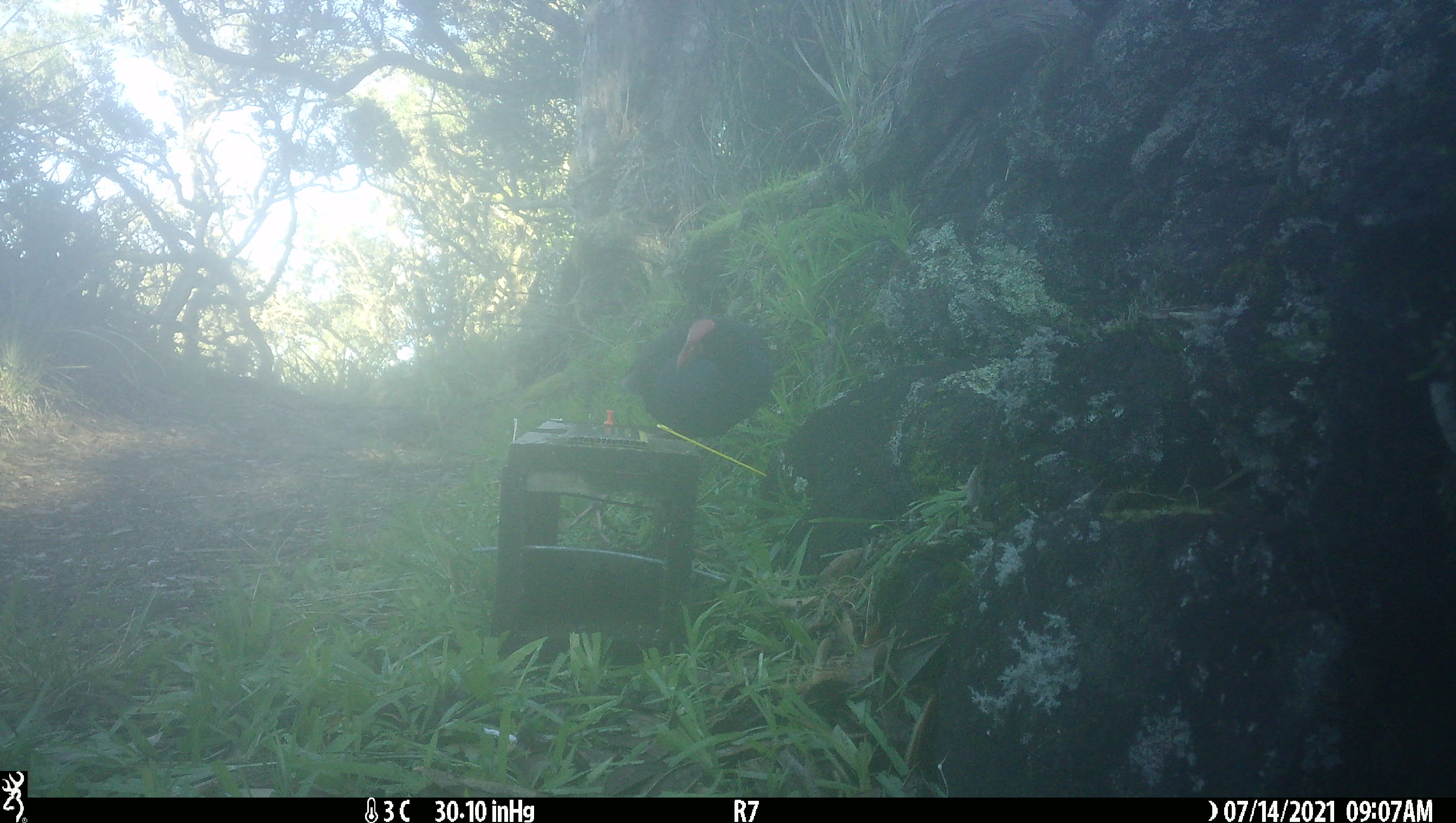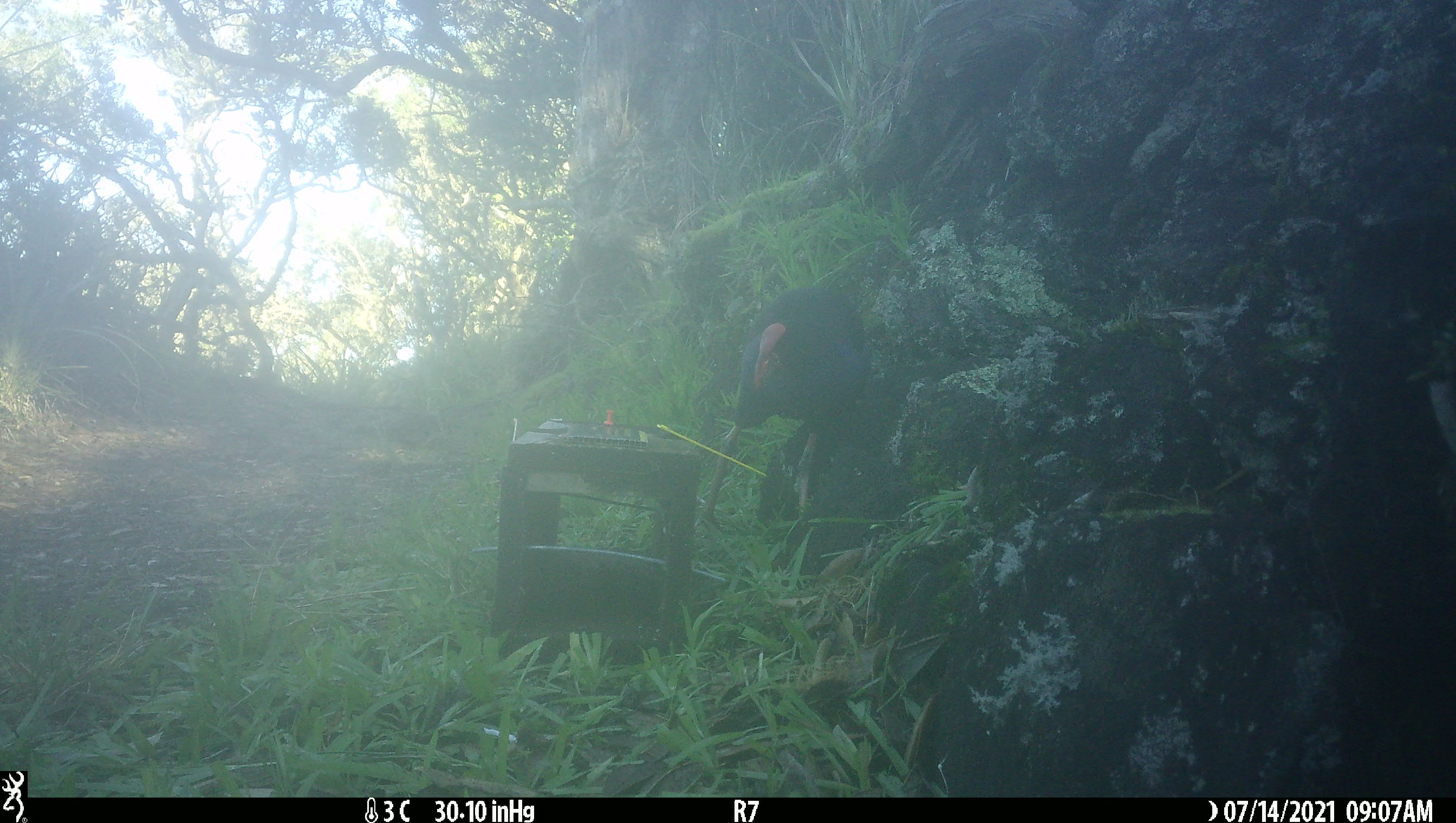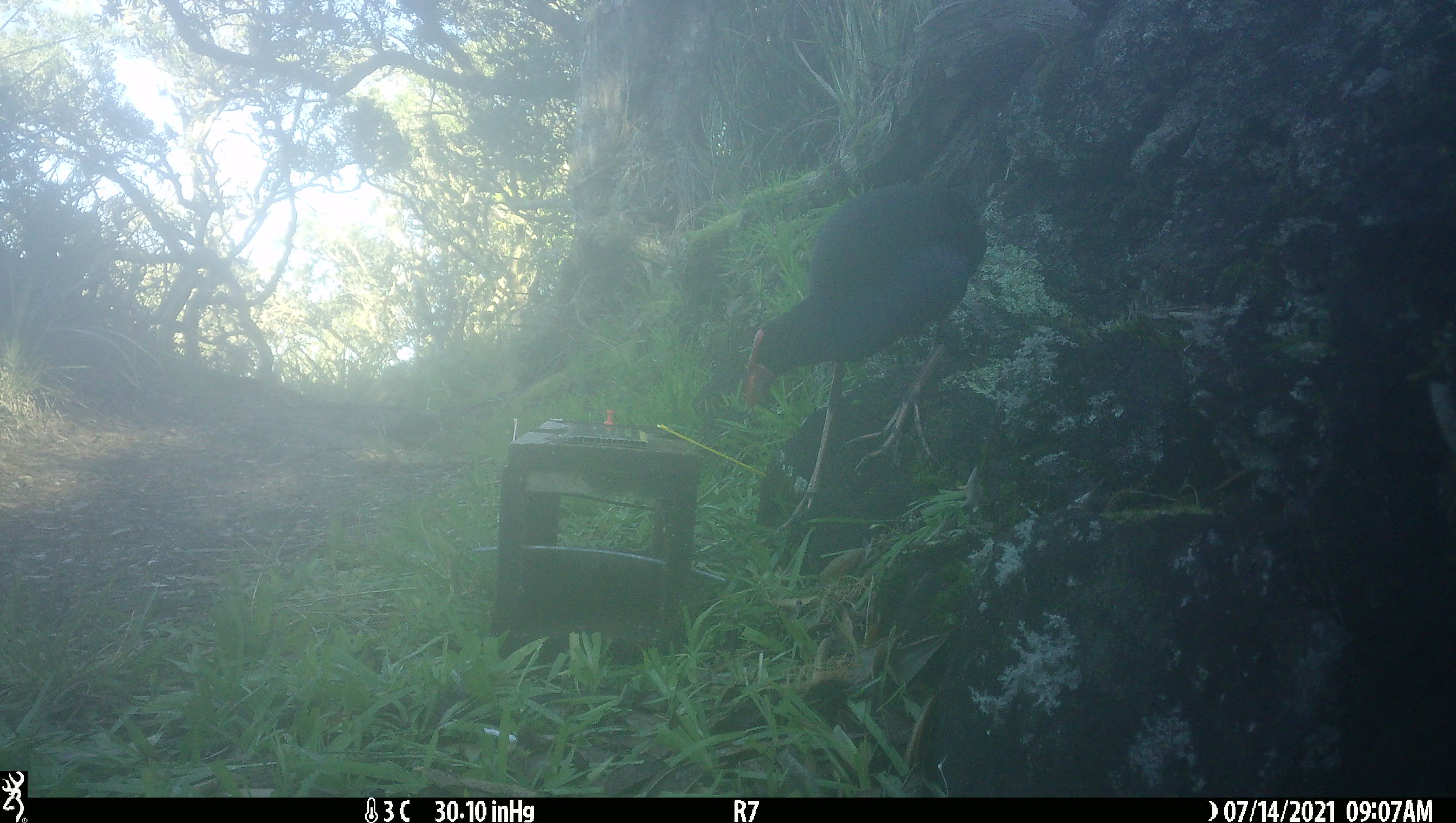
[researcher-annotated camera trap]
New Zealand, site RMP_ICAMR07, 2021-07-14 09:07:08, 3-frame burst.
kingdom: Animalia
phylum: Chordata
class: Aves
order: Gruiformes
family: Rallidae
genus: Porphyrio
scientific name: Porphyrio melanotus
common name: australasian swamphen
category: pukeko